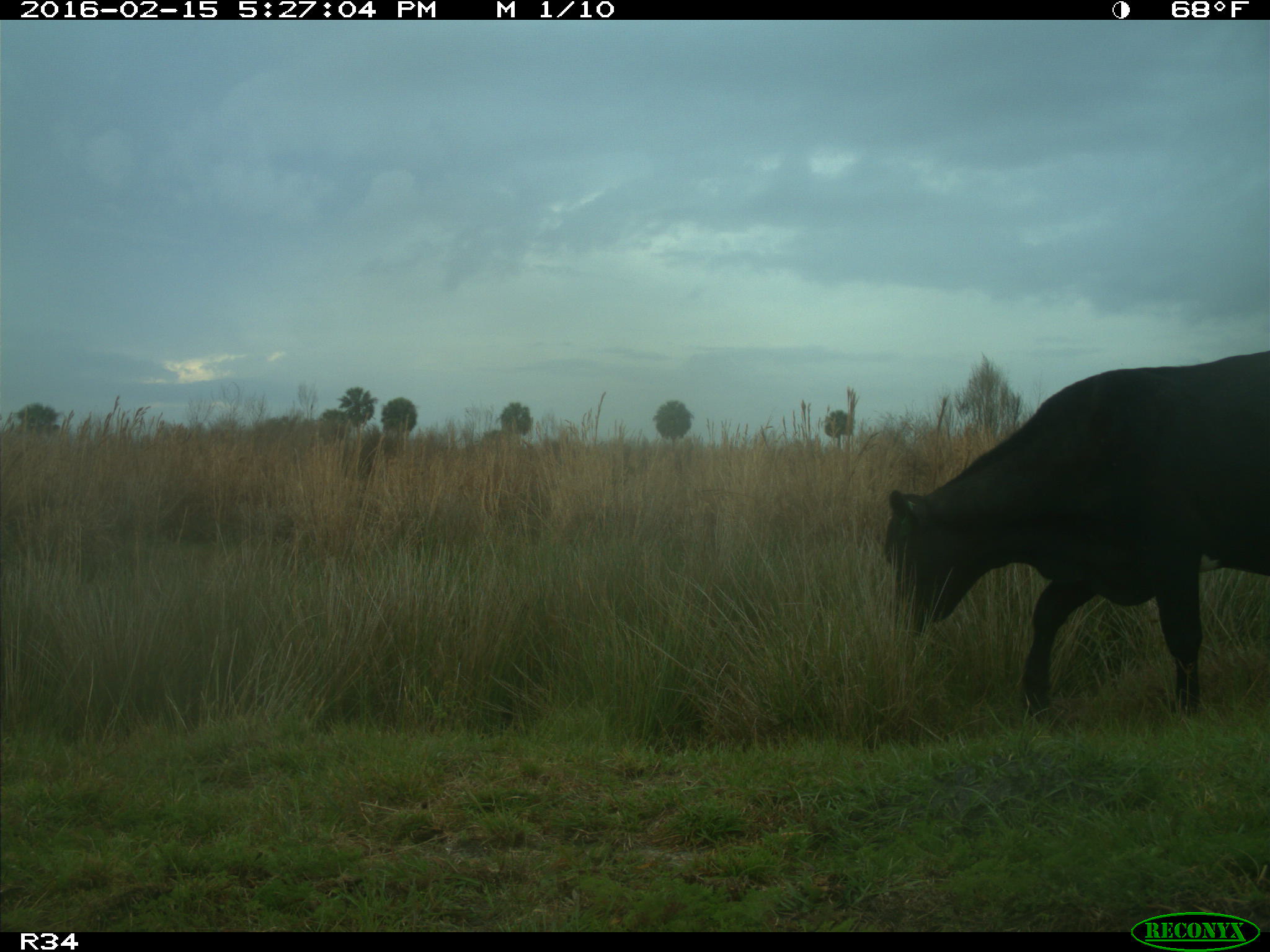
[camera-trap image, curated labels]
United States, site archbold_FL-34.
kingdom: Animalia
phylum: Chordata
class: Mammalia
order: Artiodactyla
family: Bovidae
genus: Bos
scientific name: Bos taurus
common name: domestic cow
Bos taurus (domestic cow).